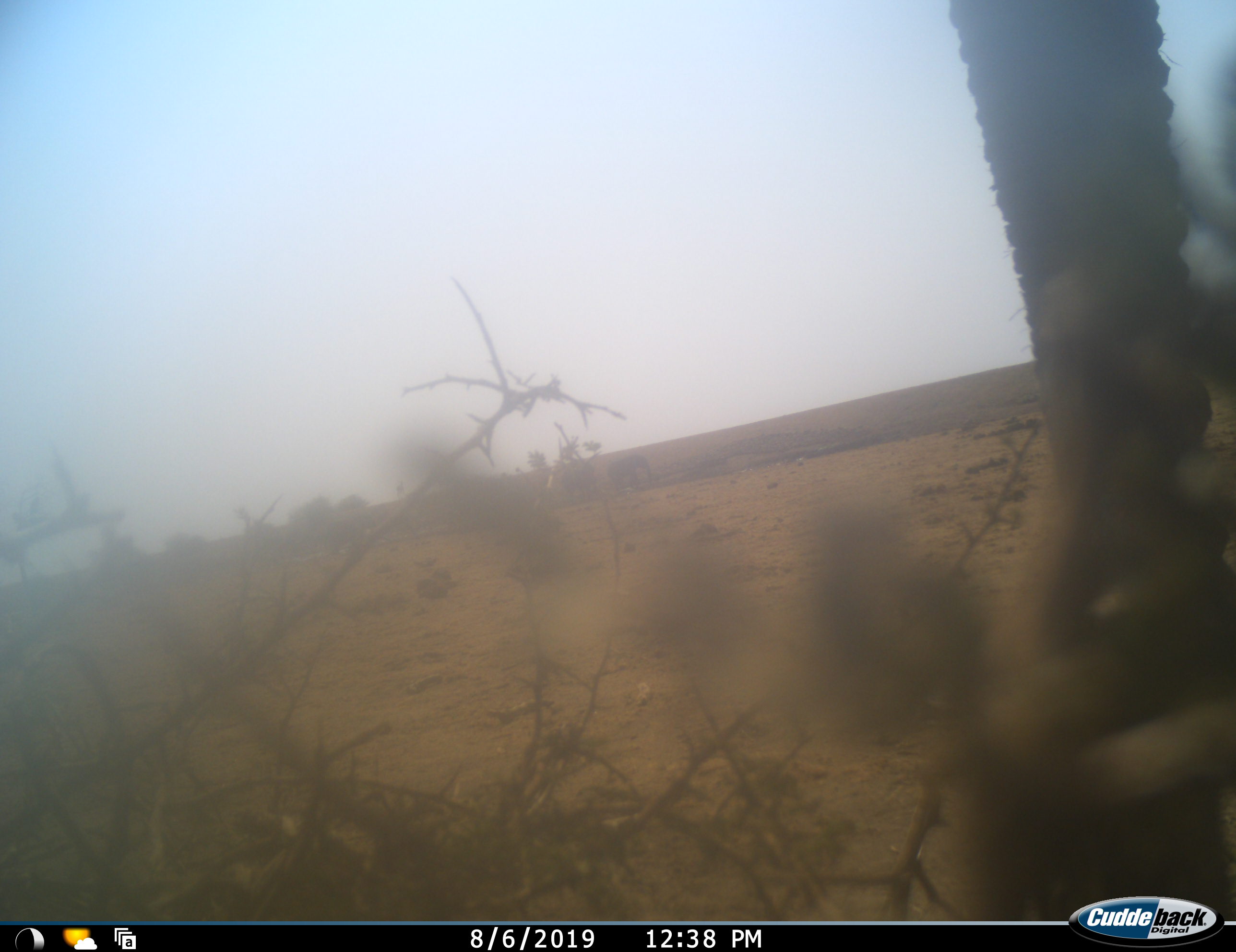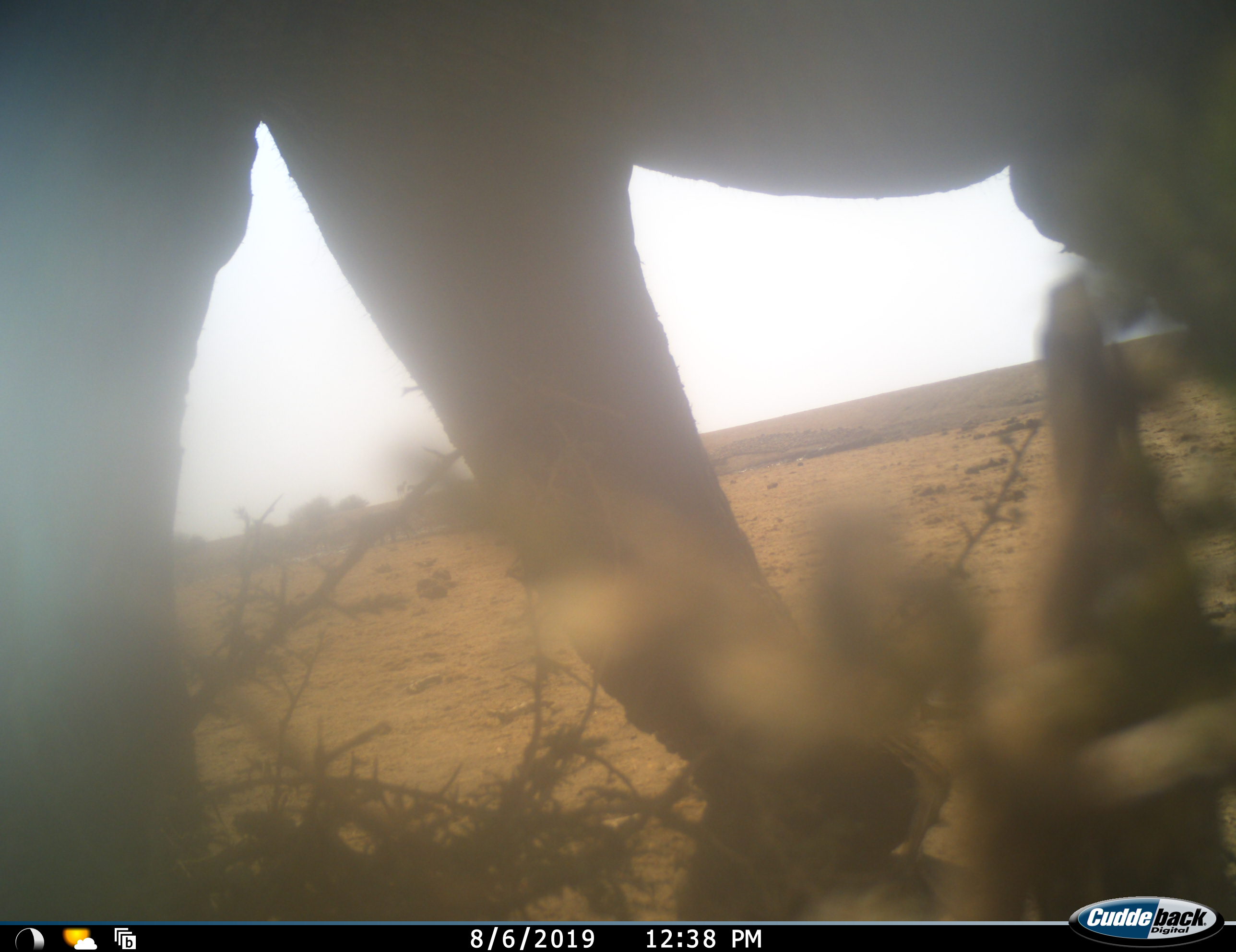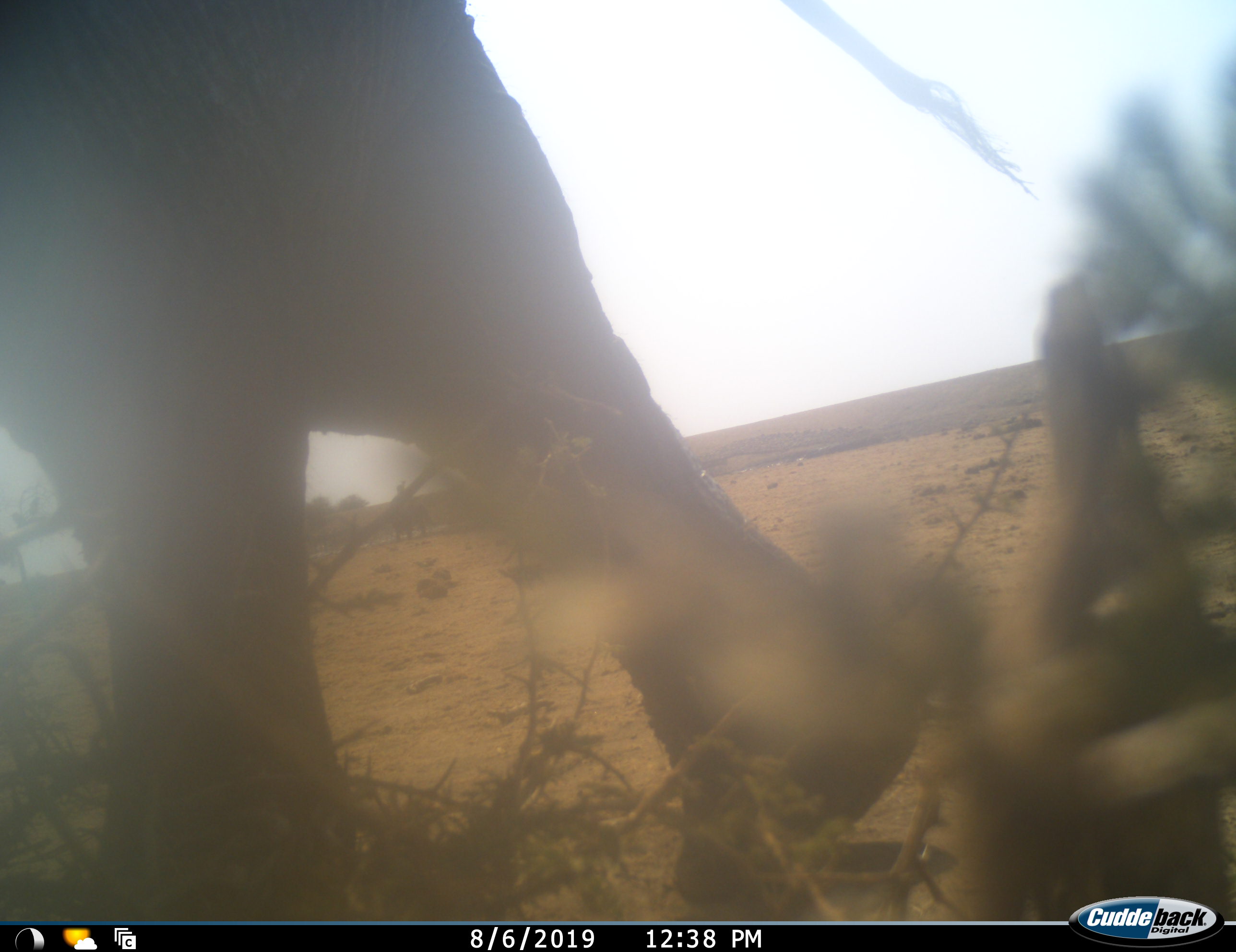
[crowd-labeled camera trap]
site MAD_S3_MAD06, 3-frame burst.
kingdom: Animalia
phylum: Chordata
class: Mammalia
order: Proboscidea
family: Elephantidae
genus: Loxodonta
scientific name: Loxodonta africana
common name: african bush elephant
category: elephant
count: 1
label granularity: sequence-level